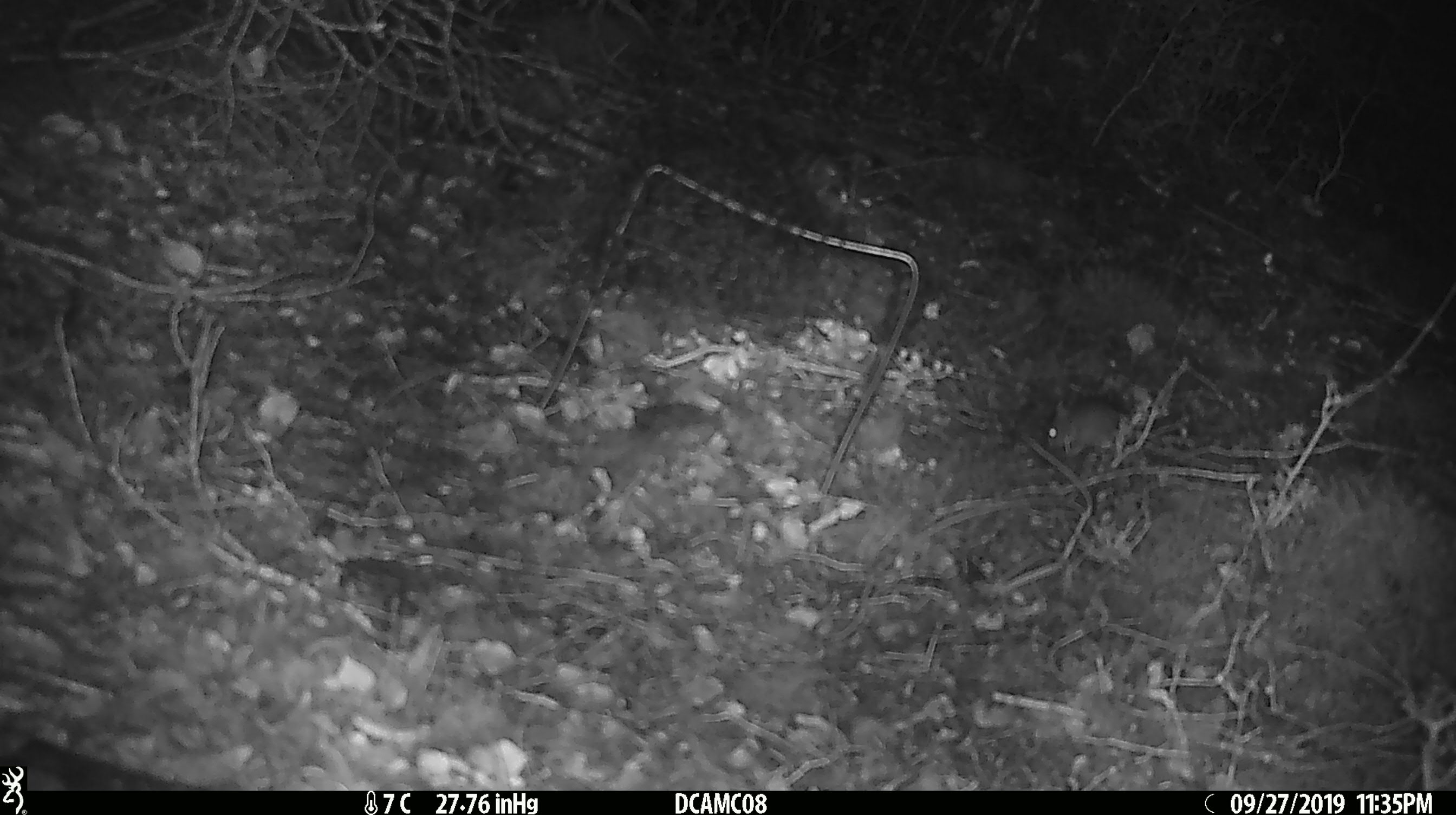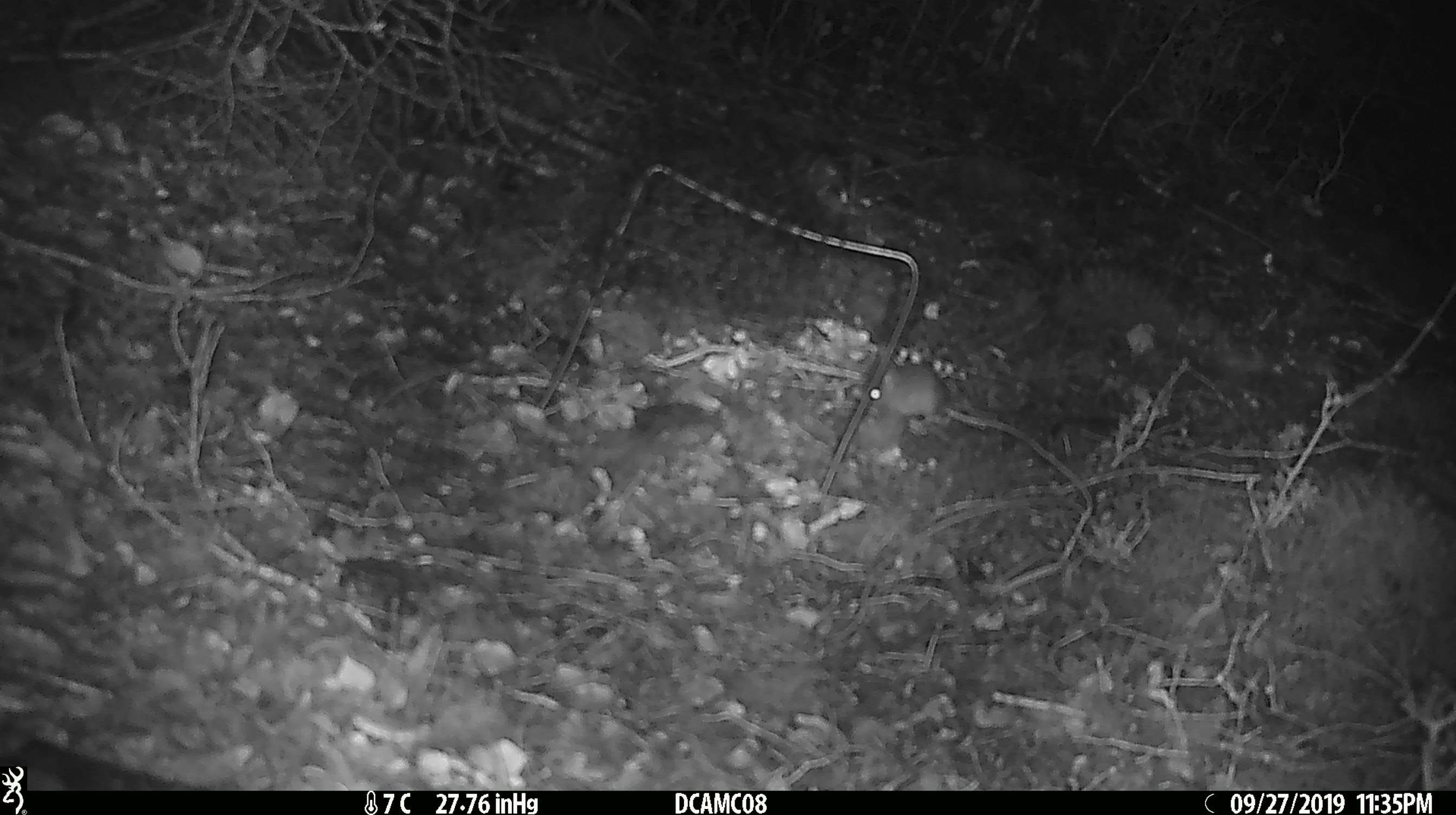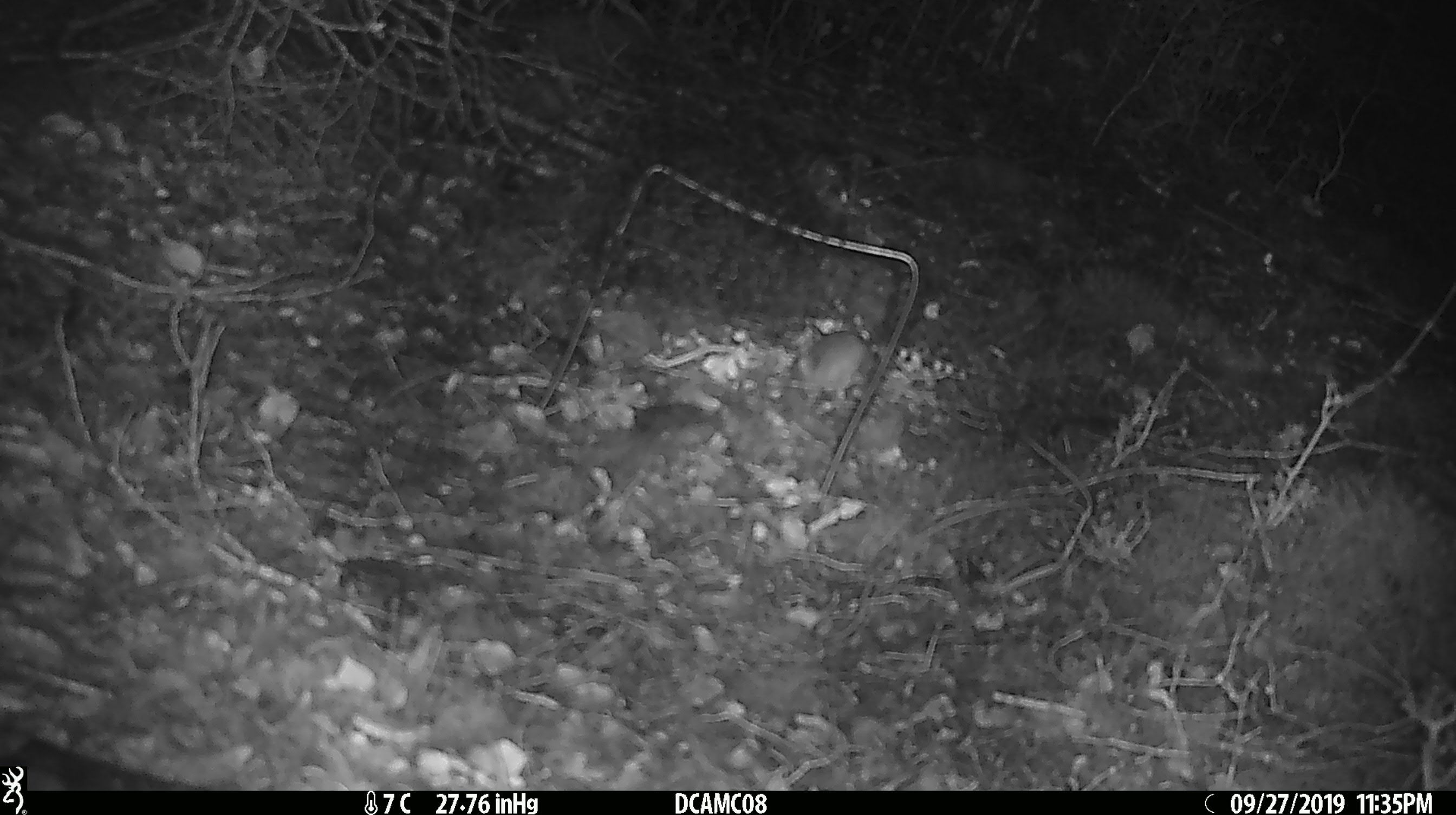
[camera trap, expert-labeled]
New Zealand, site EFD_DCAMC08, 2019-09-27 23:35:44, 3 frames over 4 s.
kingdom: Animalia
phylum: Chordata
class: Mammalia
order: Rodentia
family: Muridae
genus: Mus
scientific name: Mus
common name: mouse